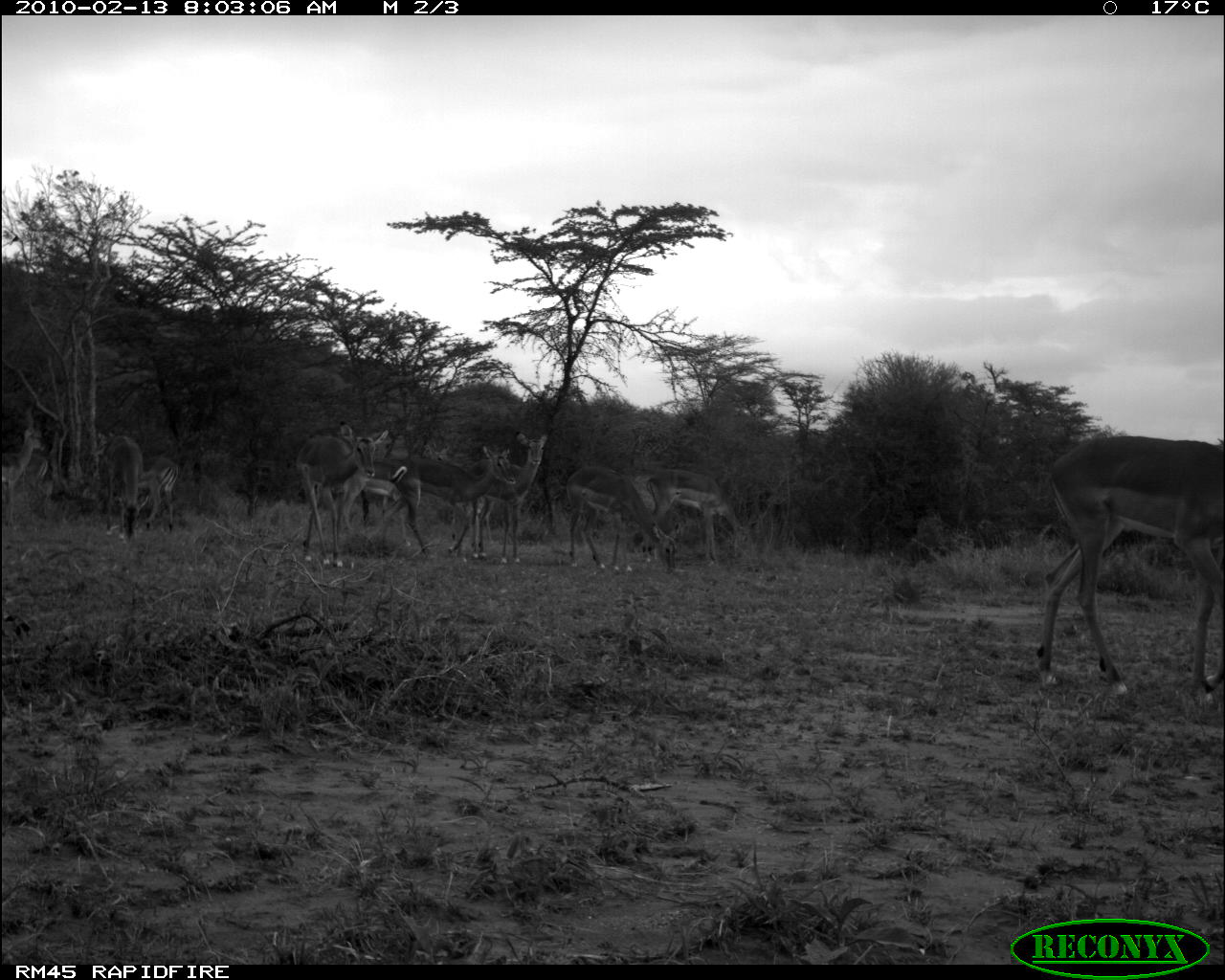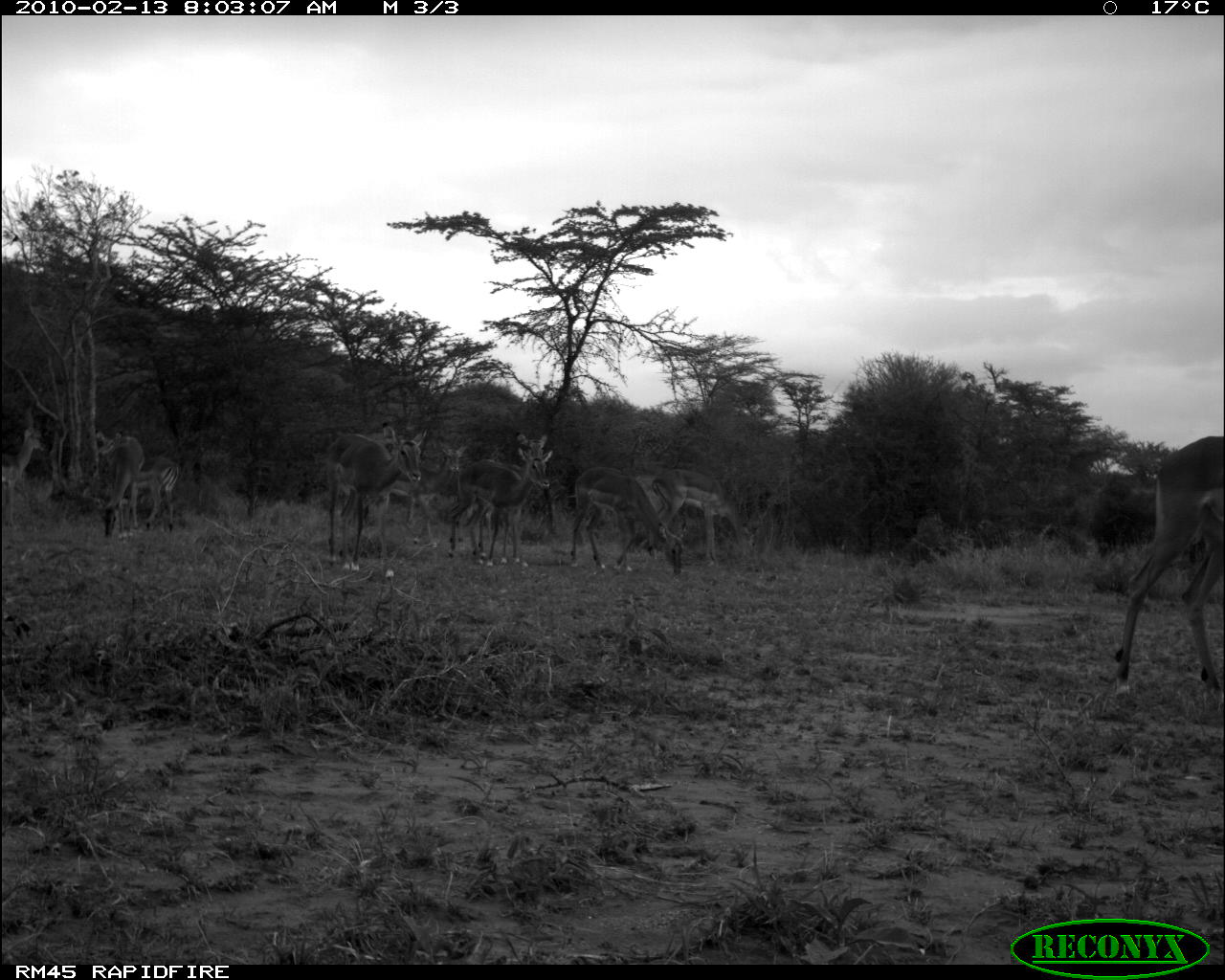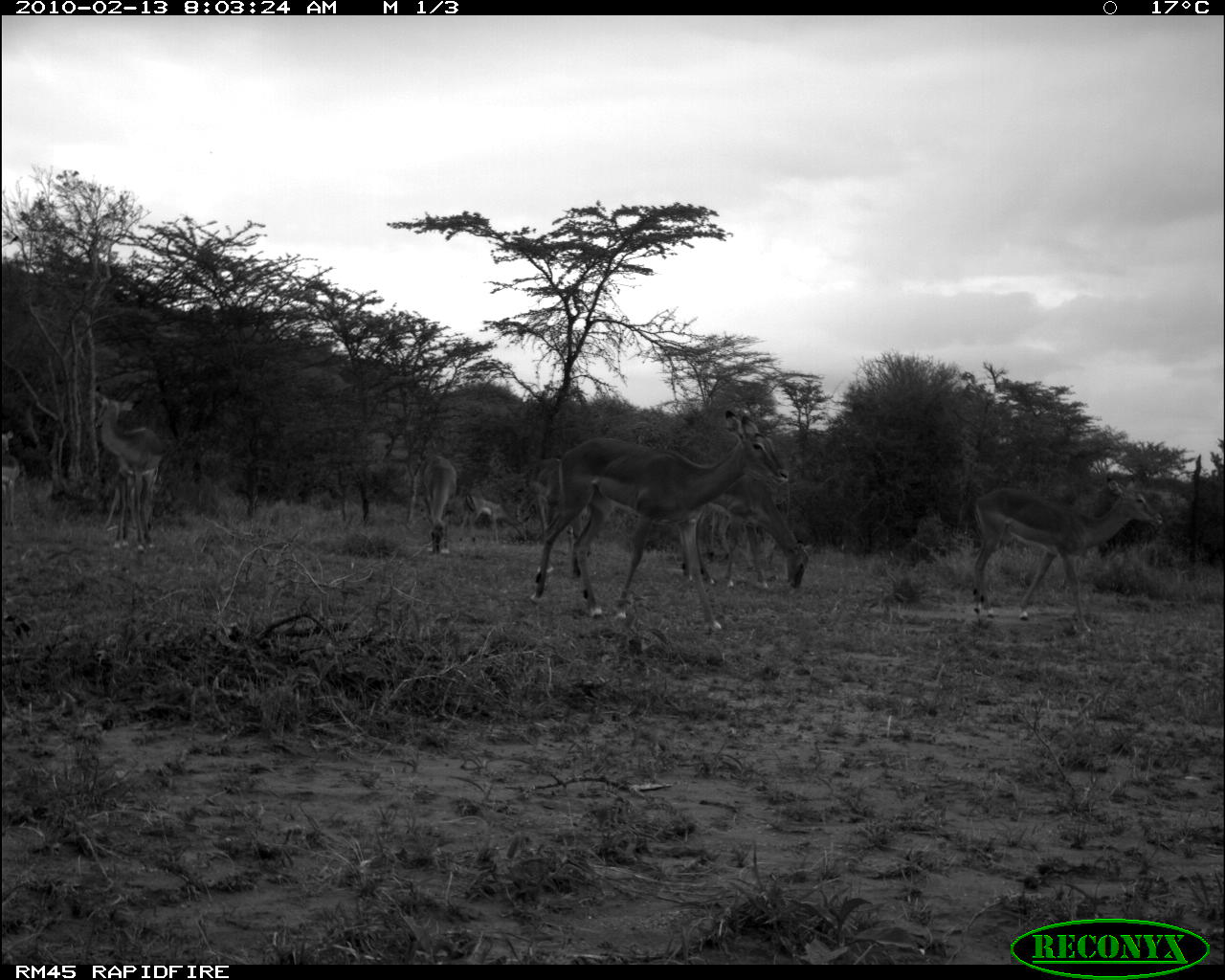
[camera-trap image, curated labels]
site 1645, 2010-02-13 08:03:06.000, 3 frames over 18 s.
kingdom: Animalia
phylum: Chordata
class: Mammalia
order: Artiodactyla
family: Bovidae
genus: Aepyceros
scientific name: Aepyceros melampus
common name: impala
Aepyceros melampus (impala), count 10.